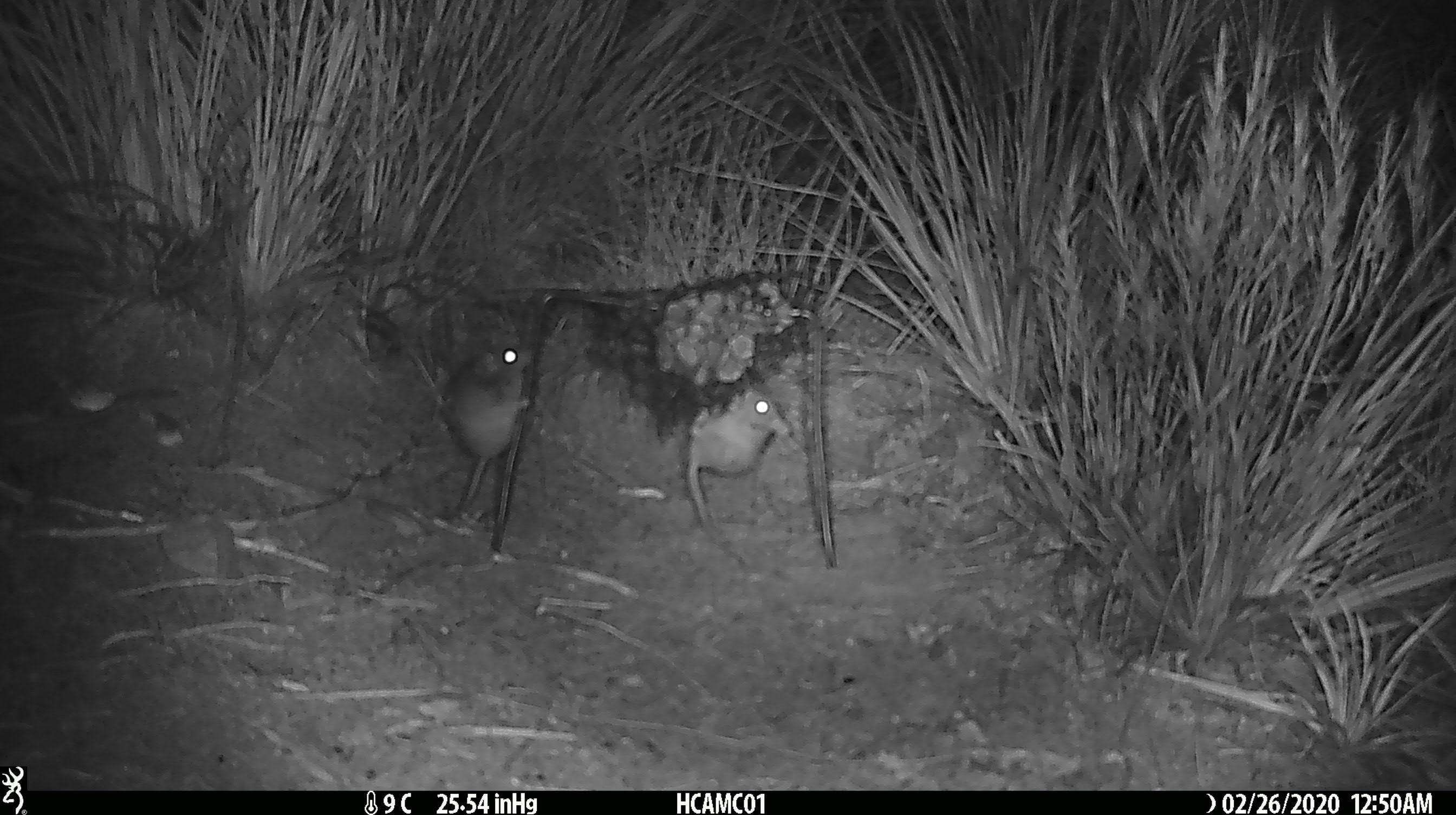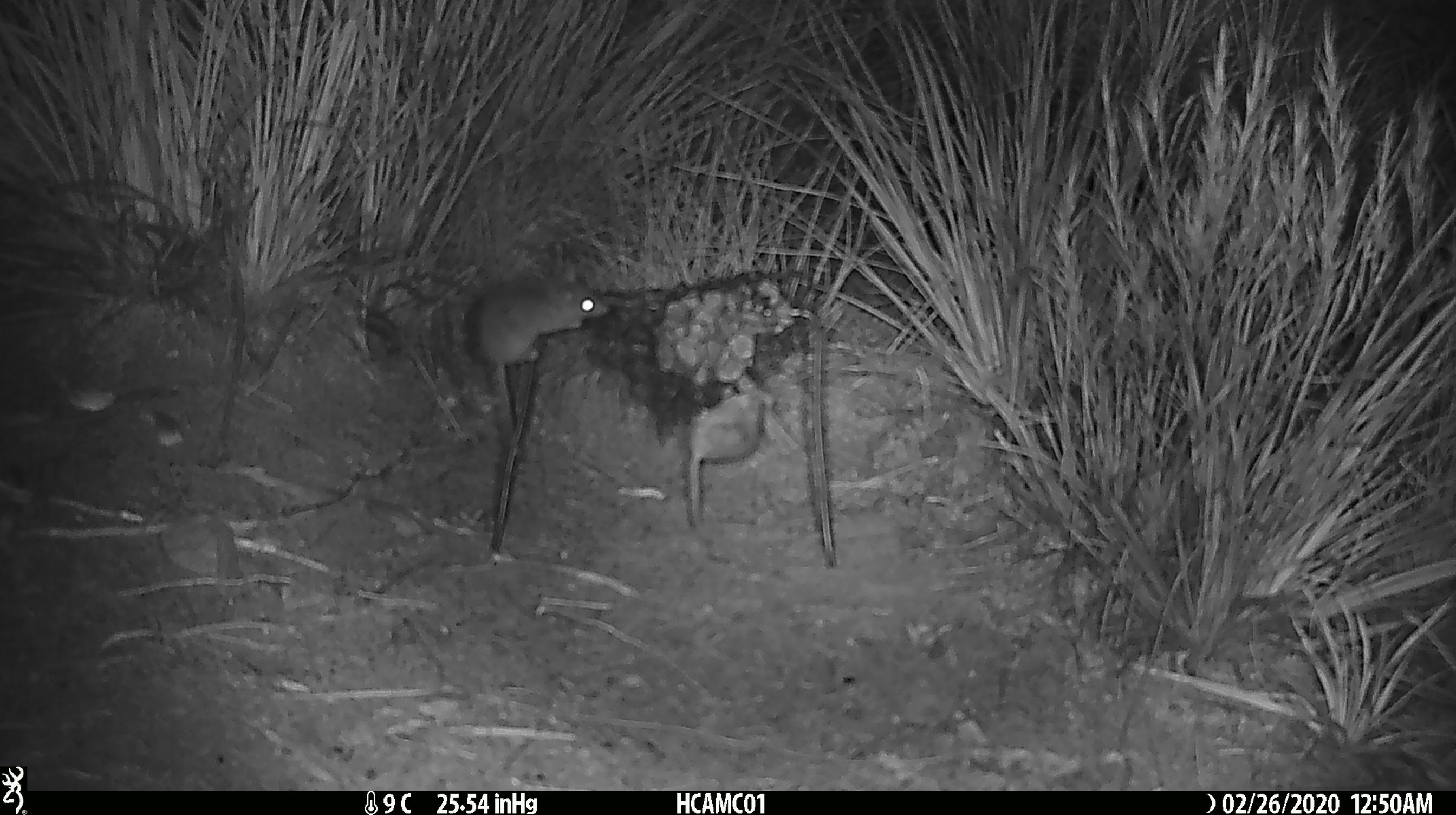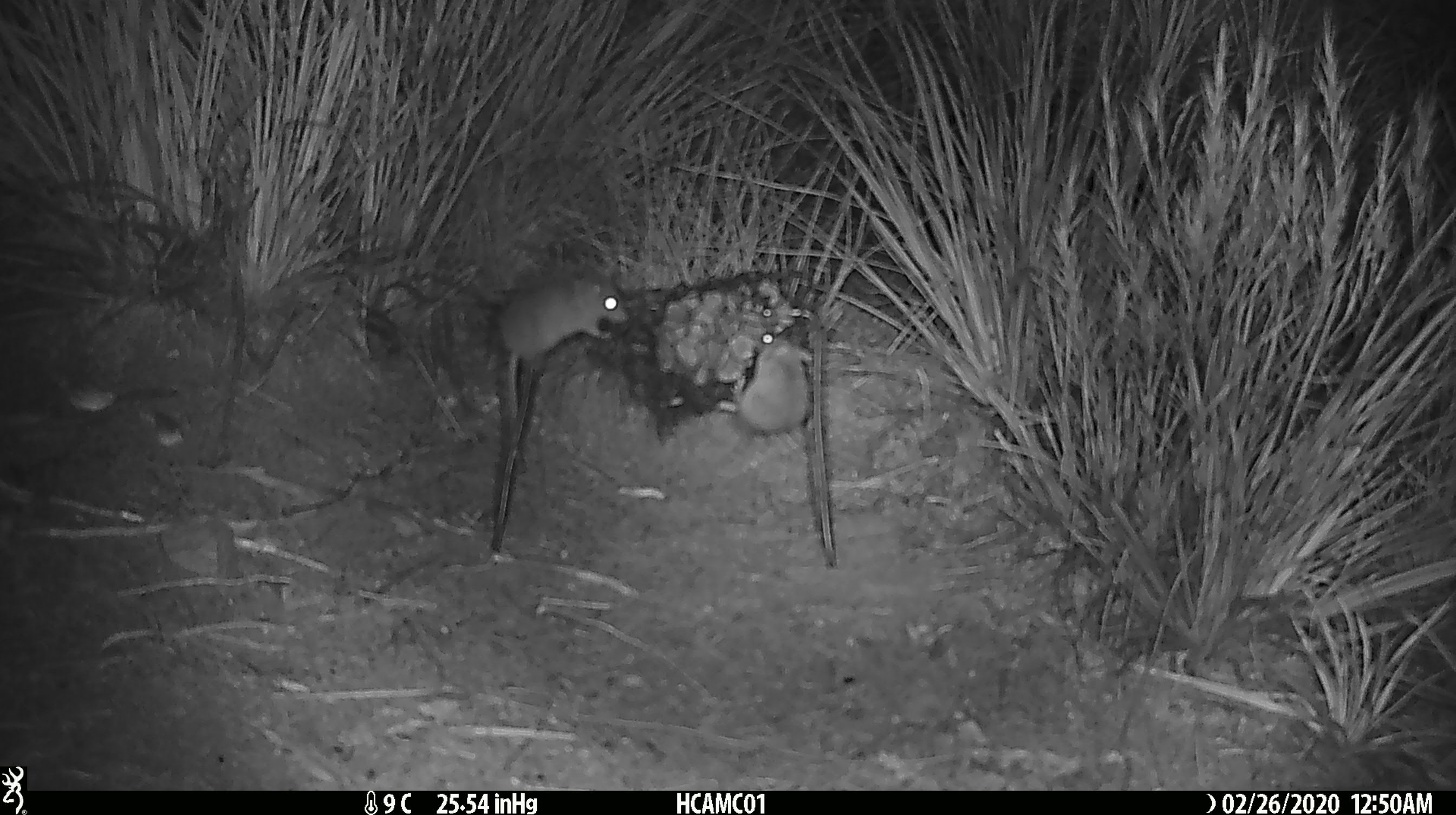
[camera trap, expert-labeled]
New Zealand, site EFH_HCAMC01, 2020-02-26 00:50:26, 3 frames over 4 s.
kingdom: Animalia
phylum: Chordata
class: Mammalia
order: Rodentia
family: Muridae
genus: Mus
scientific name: Mus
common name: mouse